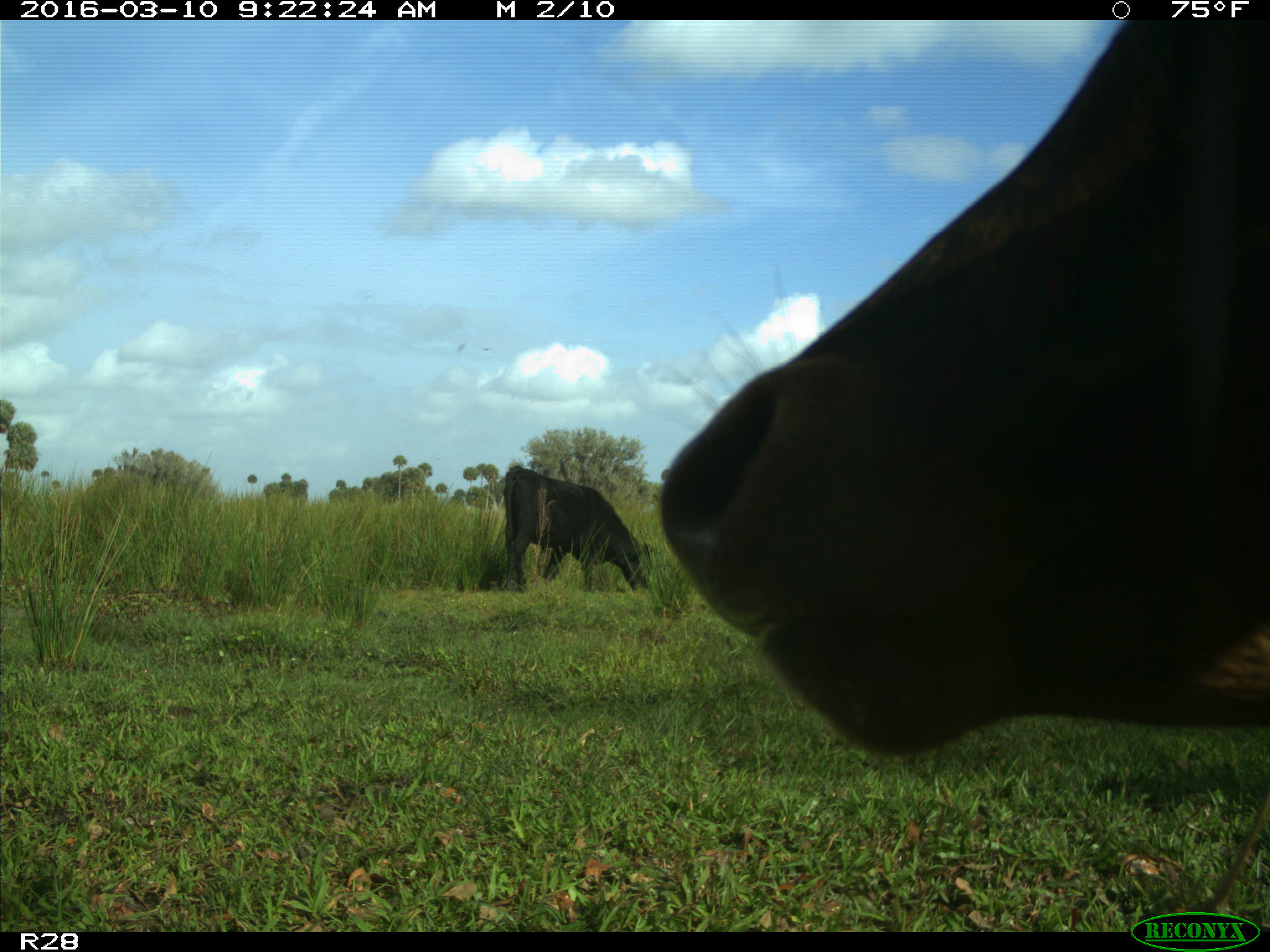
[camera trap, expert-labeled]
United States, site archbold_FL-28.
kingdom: Animalia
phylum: Chordata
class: Mammalia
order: Artiodactyla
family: Bovidae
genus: Bos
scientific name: Bos taurus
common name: domestic cow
Bos taurus (domestic cow).